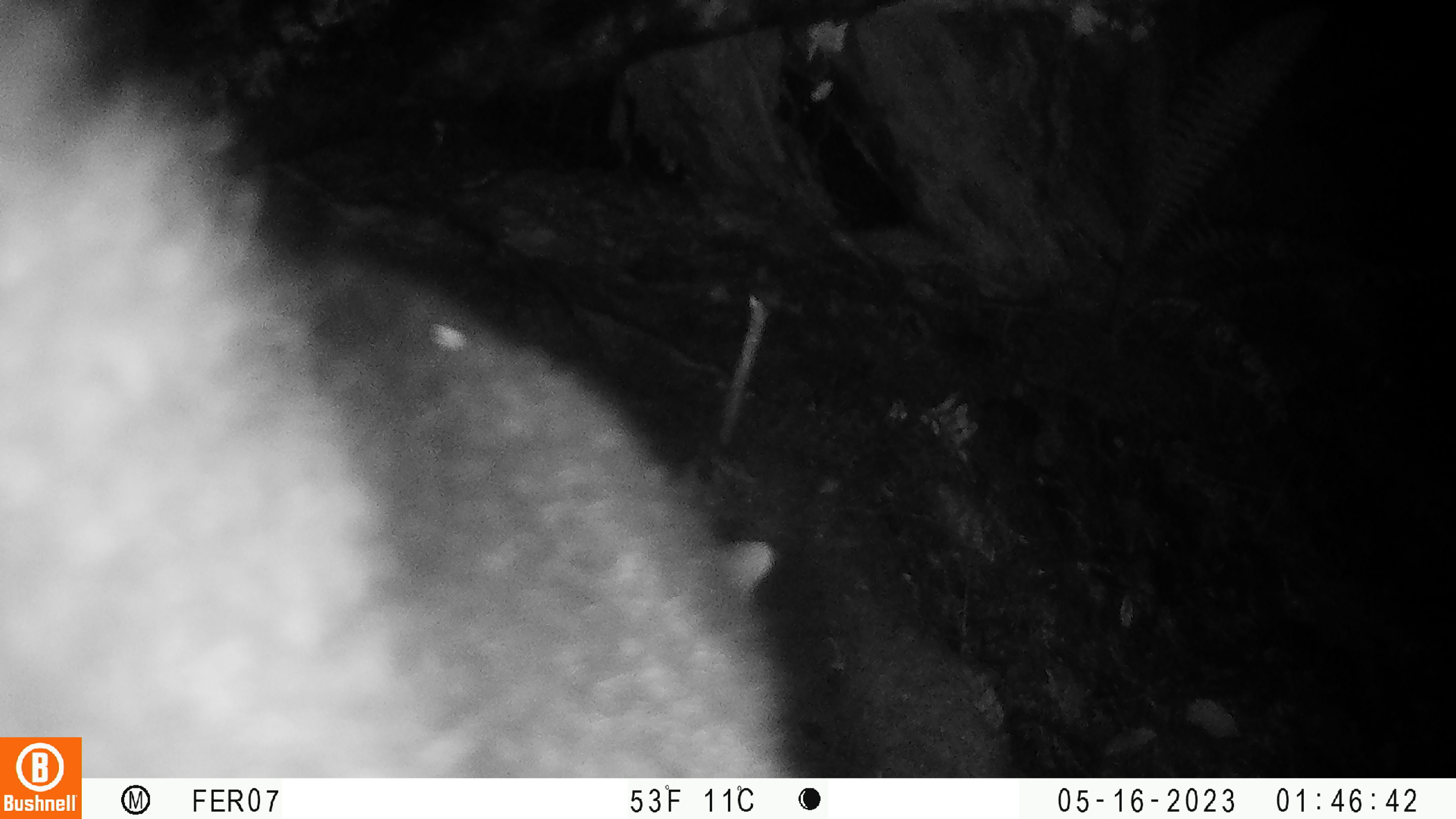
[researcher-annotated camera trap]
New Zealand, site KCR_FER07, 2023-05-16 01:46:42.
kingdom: Animalia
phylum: Chordata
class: Mammalia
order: Diprotodontia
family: Phalangeridae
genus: Trichosurus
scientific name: Trichosurus vulpecula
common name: common brushtail possum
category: possum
Possum (common brushtail possum) (Trichosurus vulpecula).